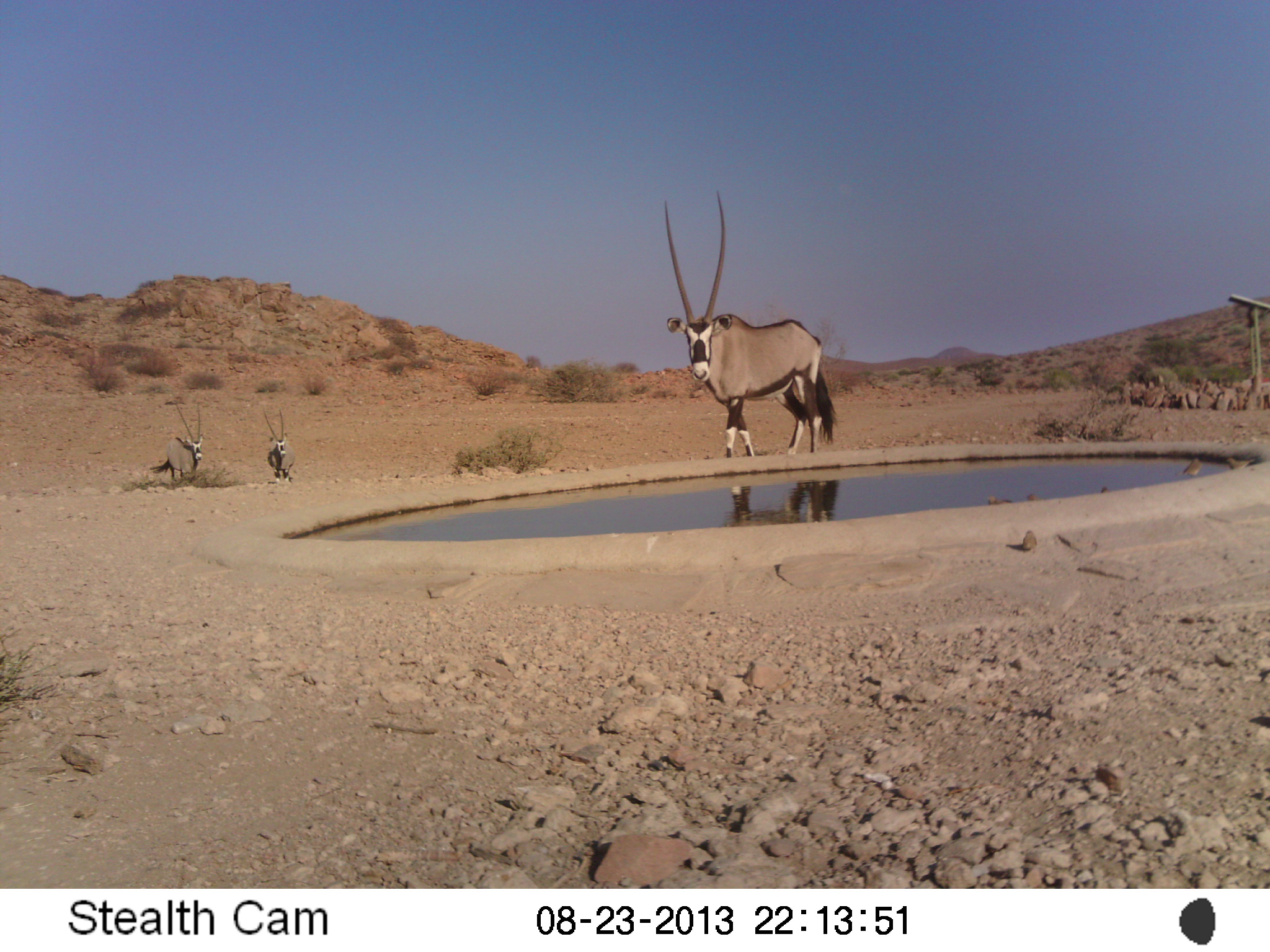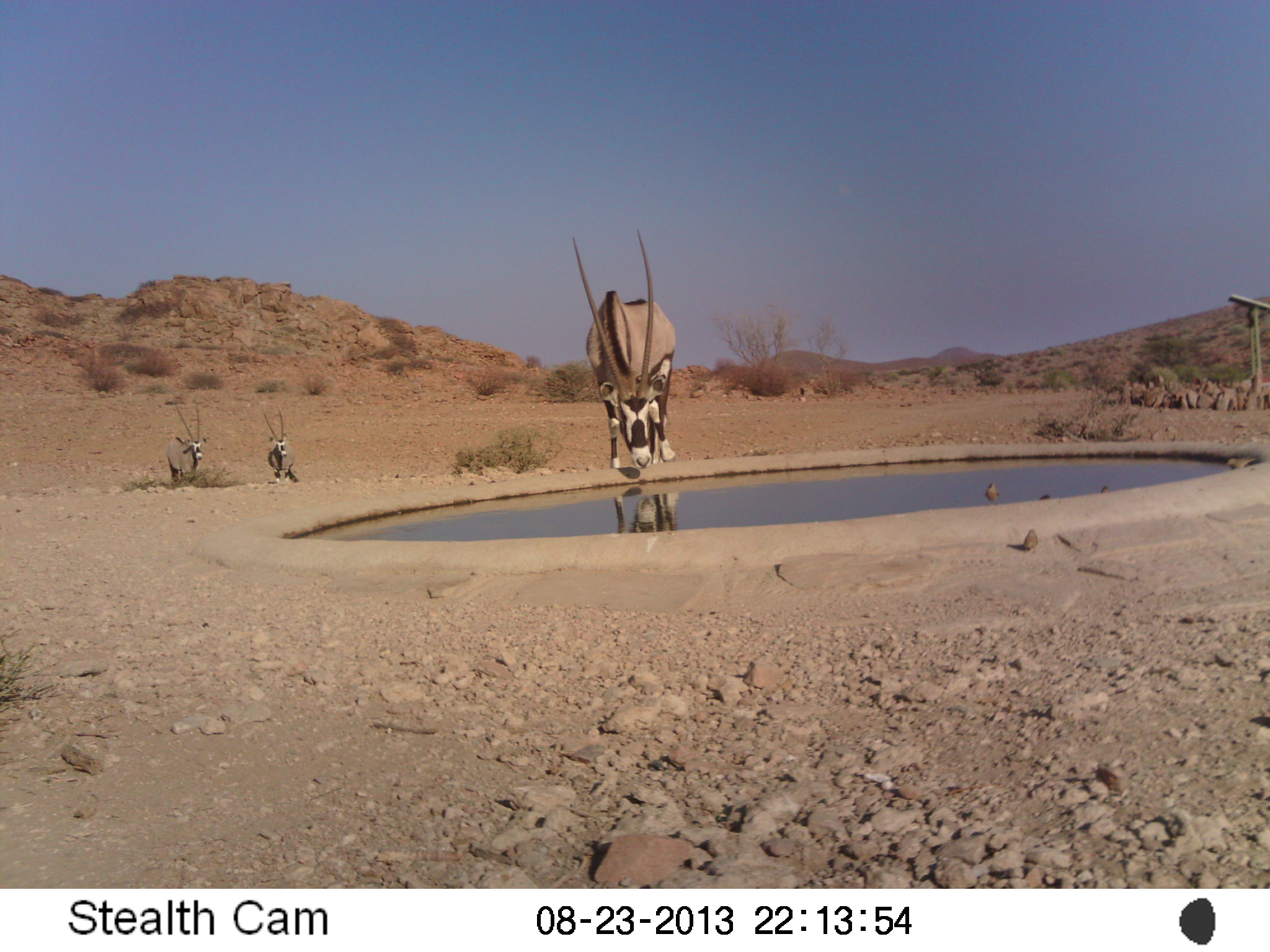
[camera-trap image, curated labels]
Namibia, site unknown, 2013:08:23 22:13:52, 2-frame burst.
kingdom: Animalia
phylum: Chordata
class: Mammalia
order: Artiodactyla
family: Bovidae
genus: Oryx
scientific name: Oryx gazella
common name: gemsbok